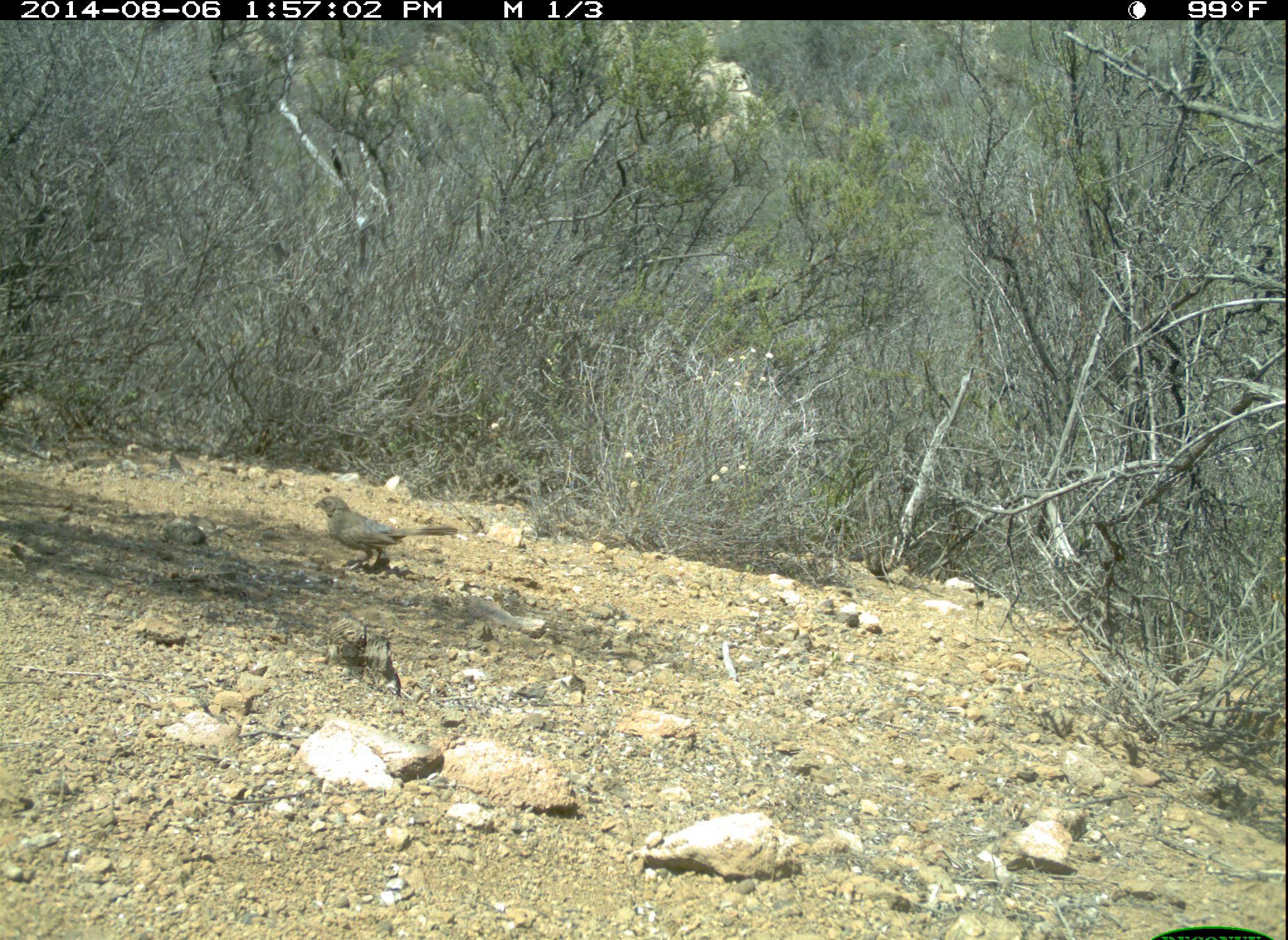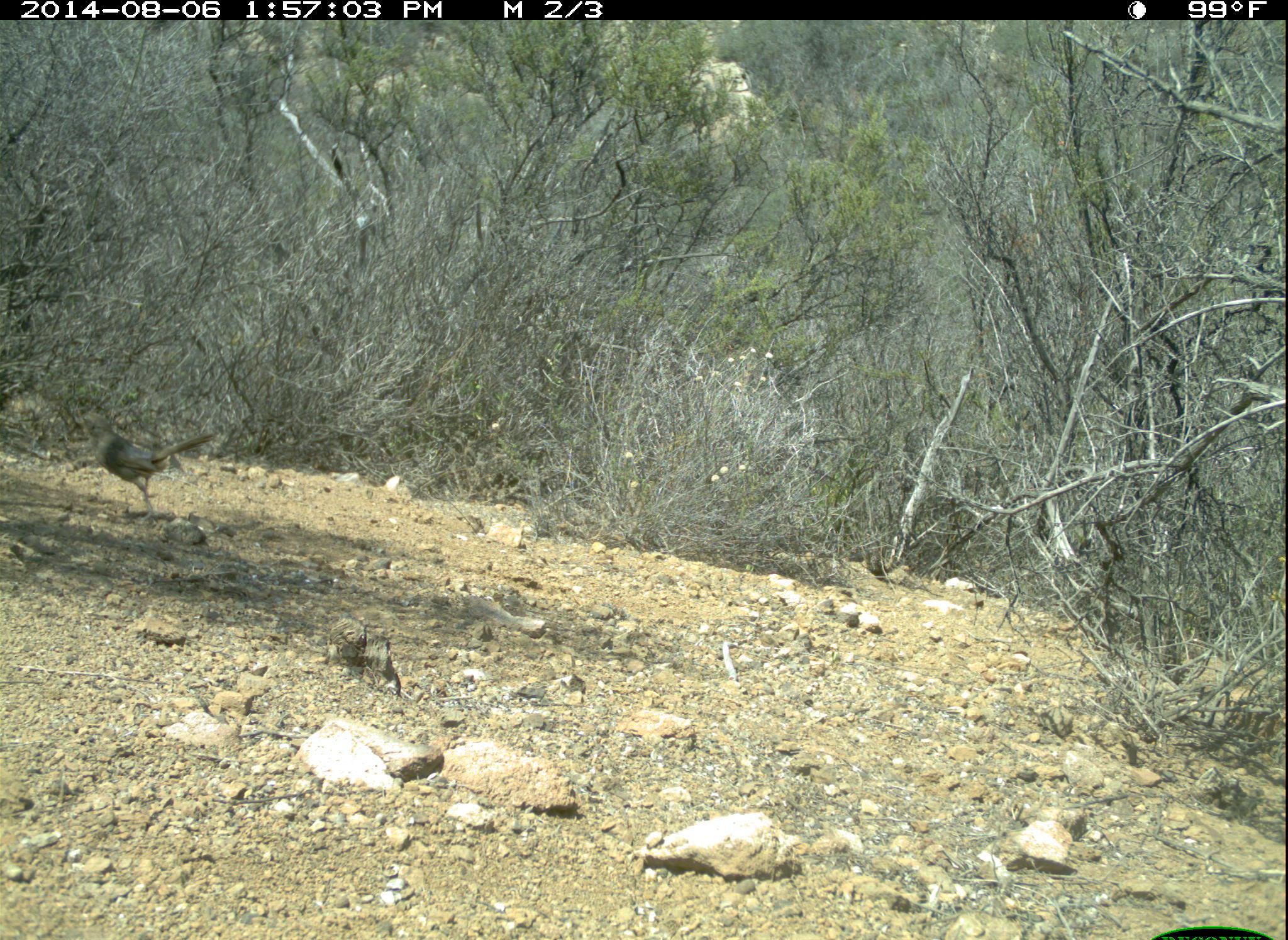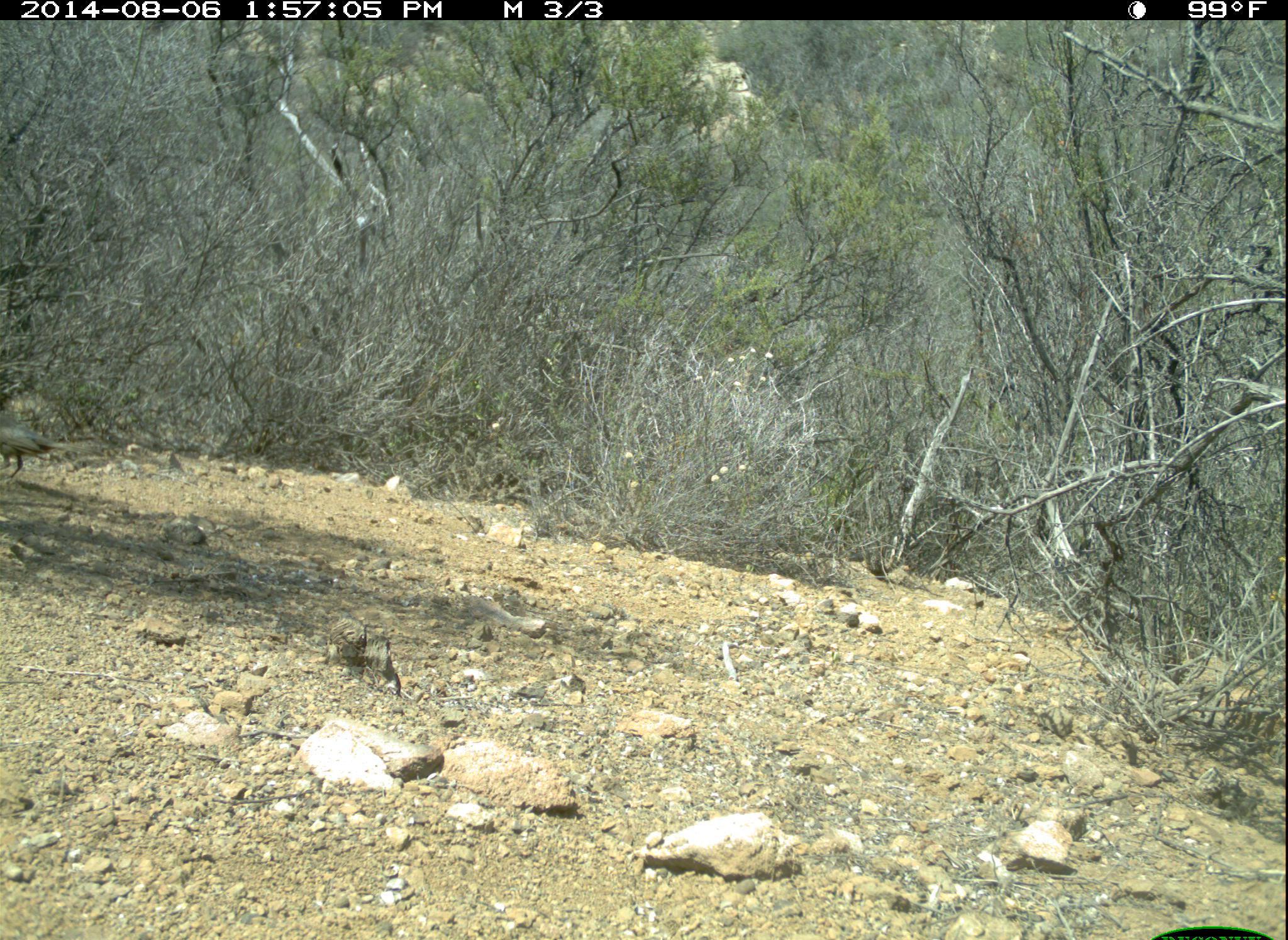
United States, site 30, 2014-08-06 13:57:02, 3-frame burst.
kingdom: Animalia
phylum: Chordata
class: Aves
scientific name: Aves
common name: bird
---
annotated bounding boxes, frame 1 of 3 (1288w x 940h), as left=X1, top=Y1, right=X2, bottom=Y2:
bird: left=313, top=495, right=459, bottom=567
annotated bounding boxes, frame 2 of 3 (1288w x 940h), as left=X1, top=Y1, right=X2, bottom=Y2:
bird: left=80, top=413, right=216, bottom=499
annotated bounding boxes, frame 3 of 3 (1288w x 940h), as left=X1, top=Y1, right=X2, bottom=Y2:
bird: left=0, top=413, right=104, bottom=480